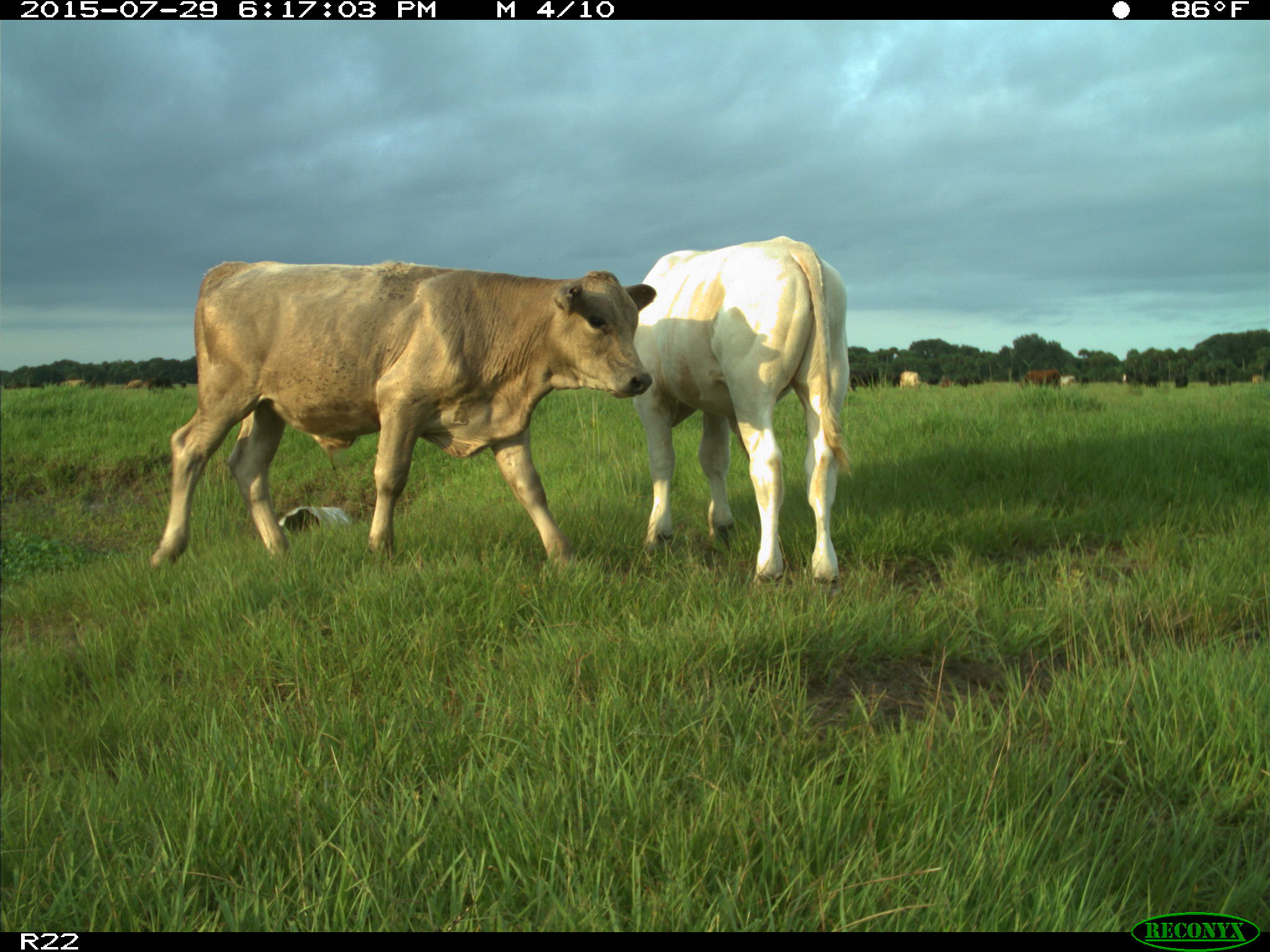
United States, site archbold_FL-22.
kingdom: Animalia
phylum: Chordata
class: Mammalia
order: Artiodactyla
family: Bovidae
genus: Bos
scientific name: Bos taurus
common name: domestic cow